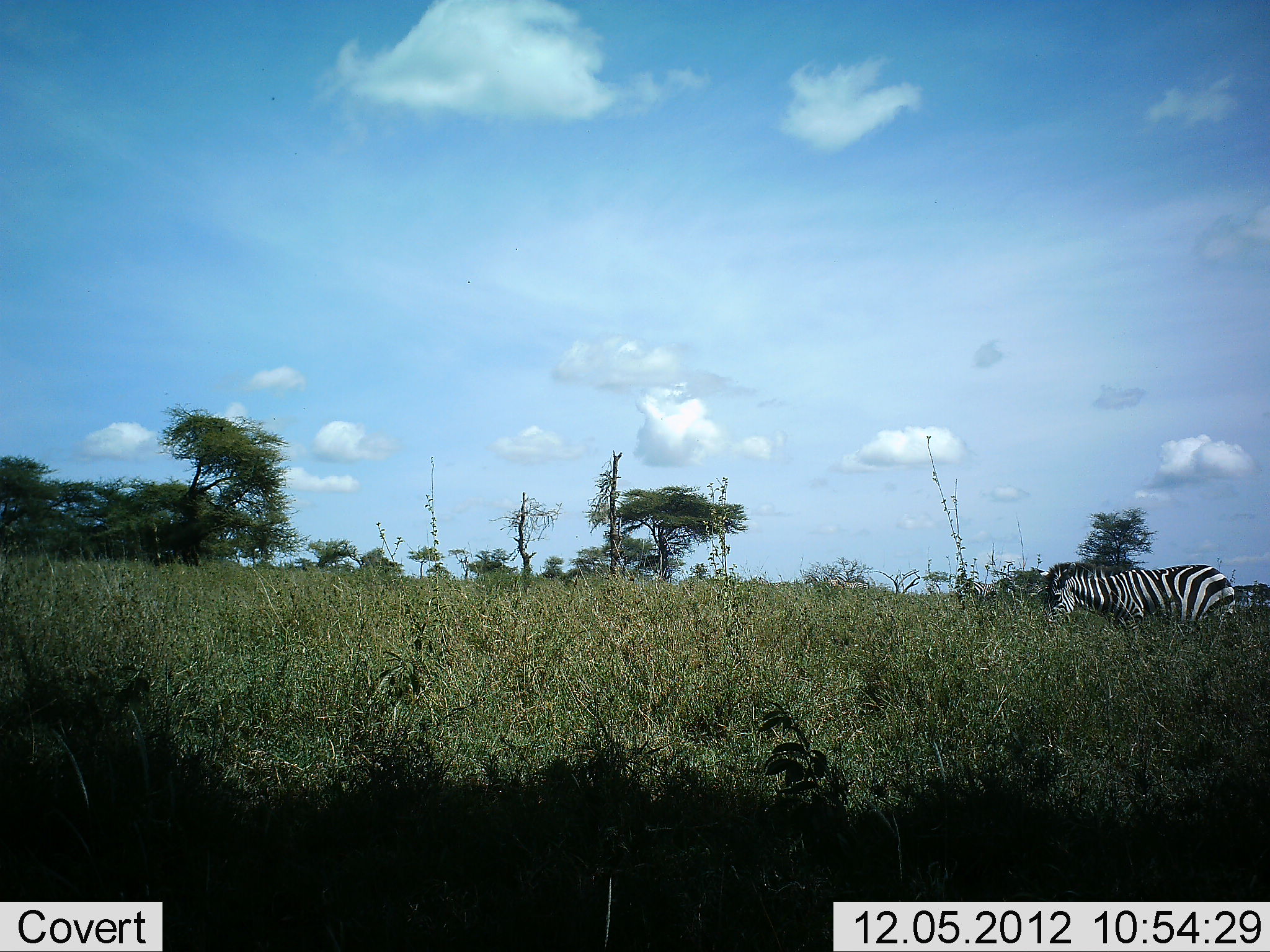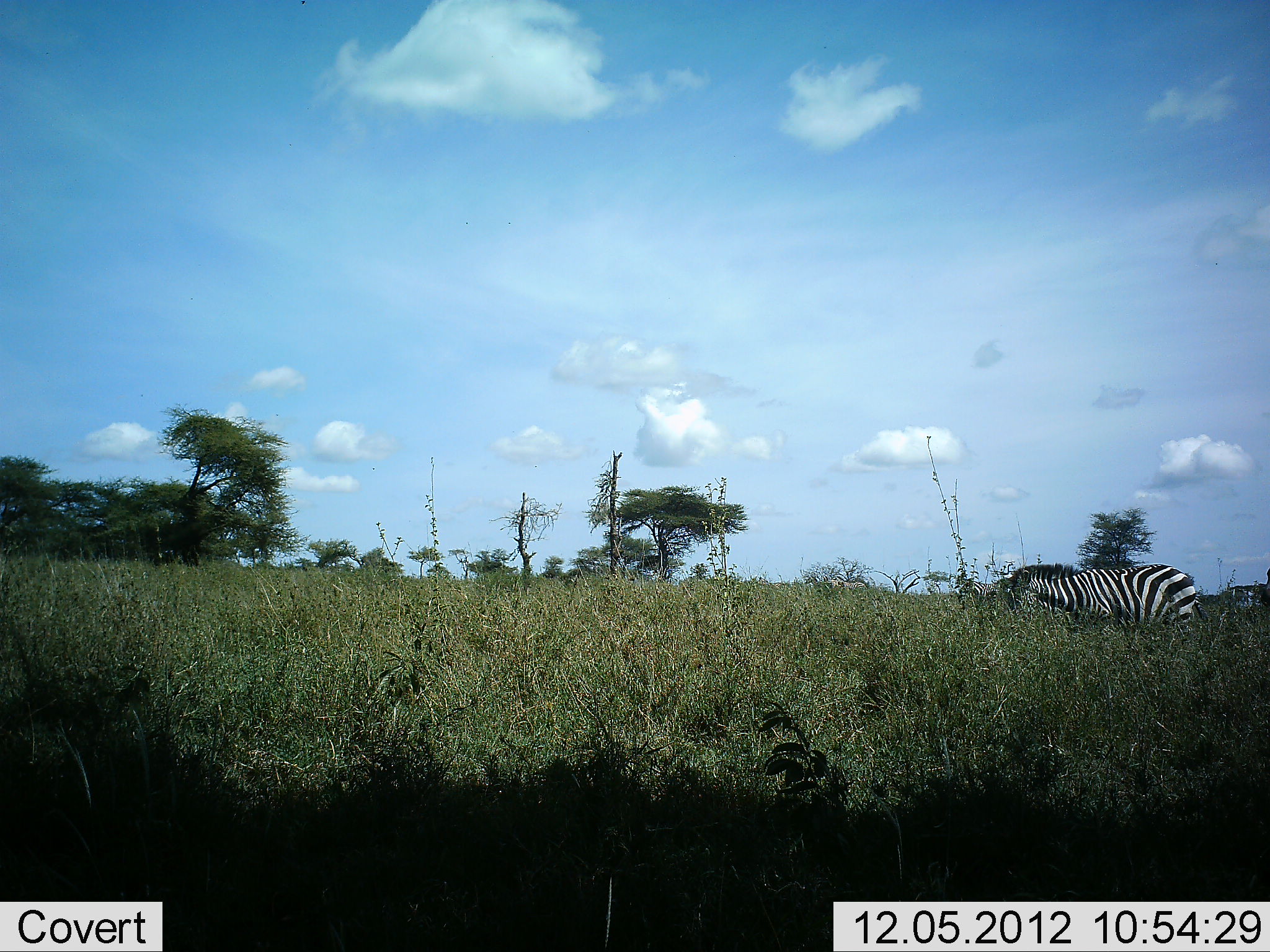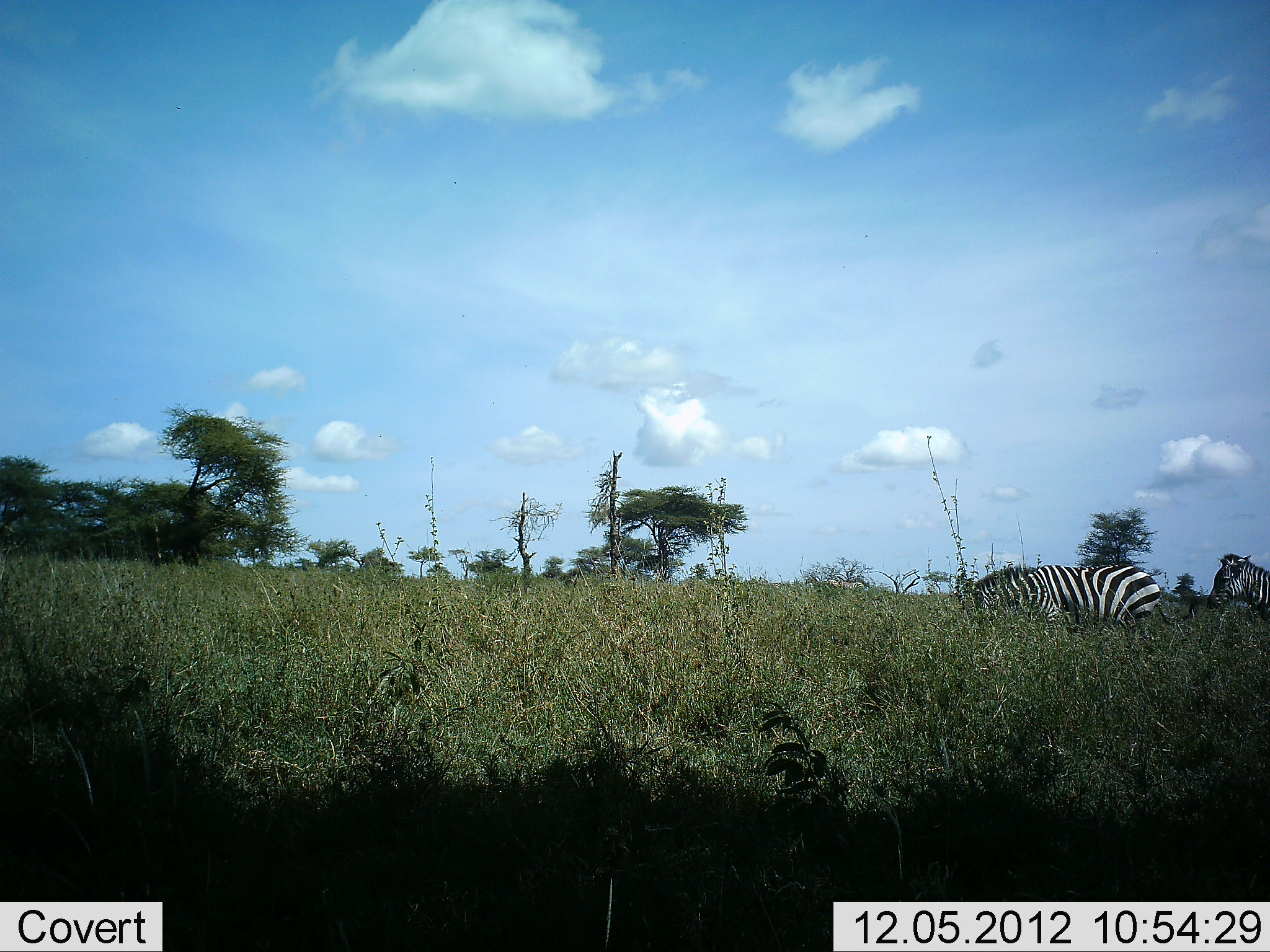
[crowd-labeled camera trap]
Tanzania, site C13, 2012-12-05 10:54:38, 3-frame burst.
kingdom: Animalia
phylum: Chordata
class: Mammalia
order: Perissodactyla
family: Equidae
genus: Equus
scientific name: Equus quagga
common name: plains zebra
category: zebra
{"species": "zebra (plains zebra) (Equus quagga)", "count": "2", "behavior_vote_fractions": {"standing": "10%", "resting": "0%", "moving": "100%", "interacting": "0%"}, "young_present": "0%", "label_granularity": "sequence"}